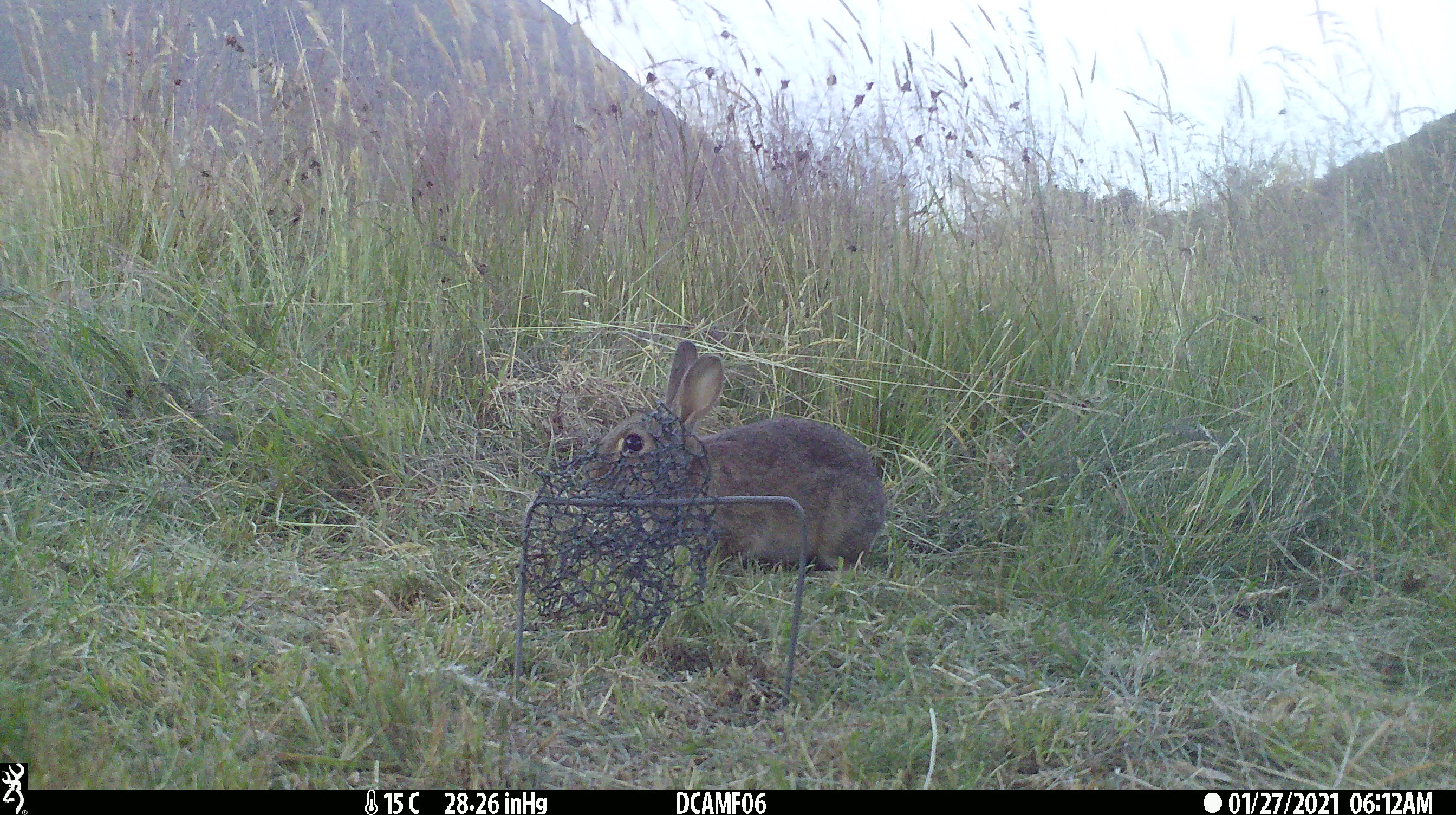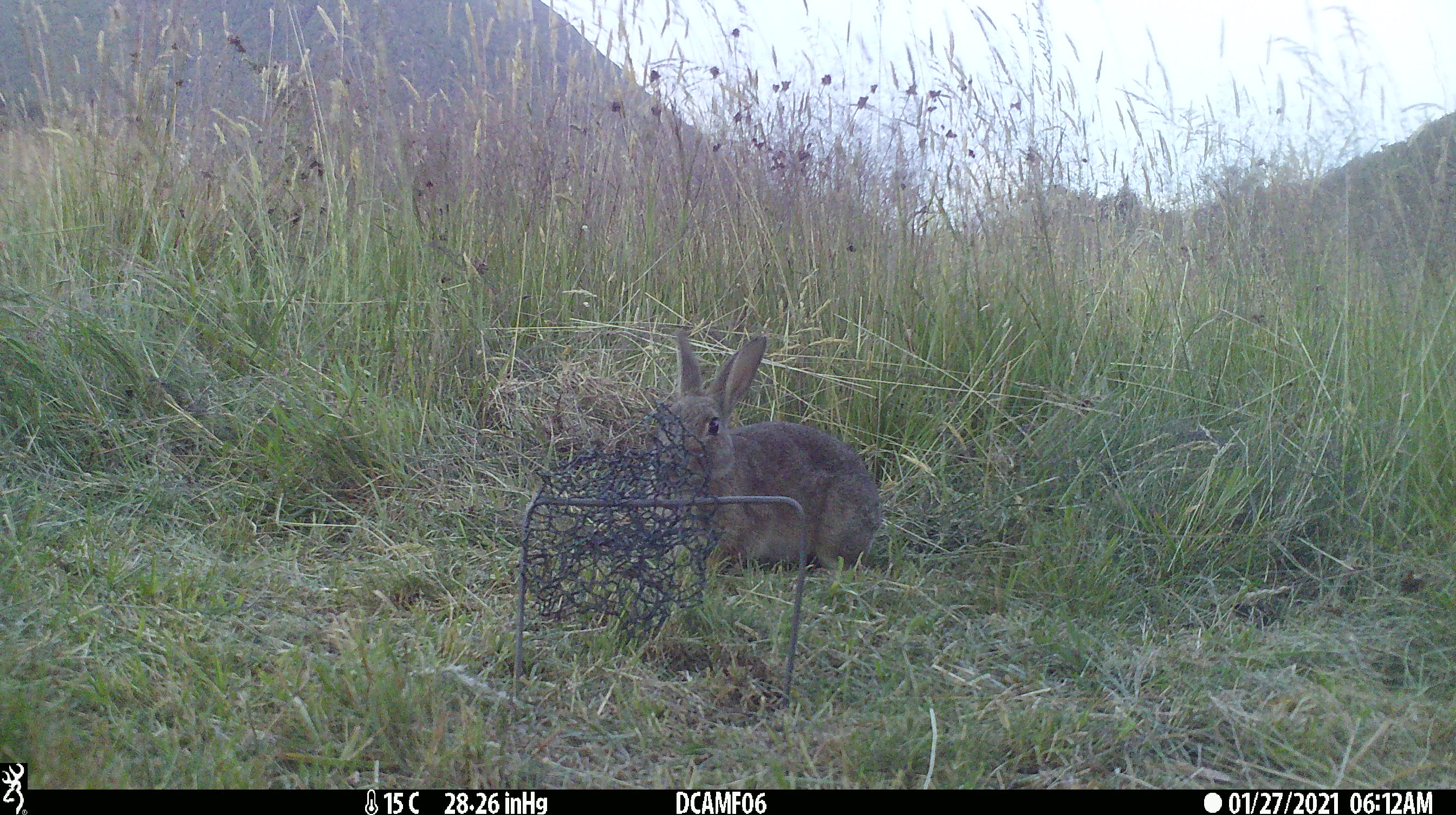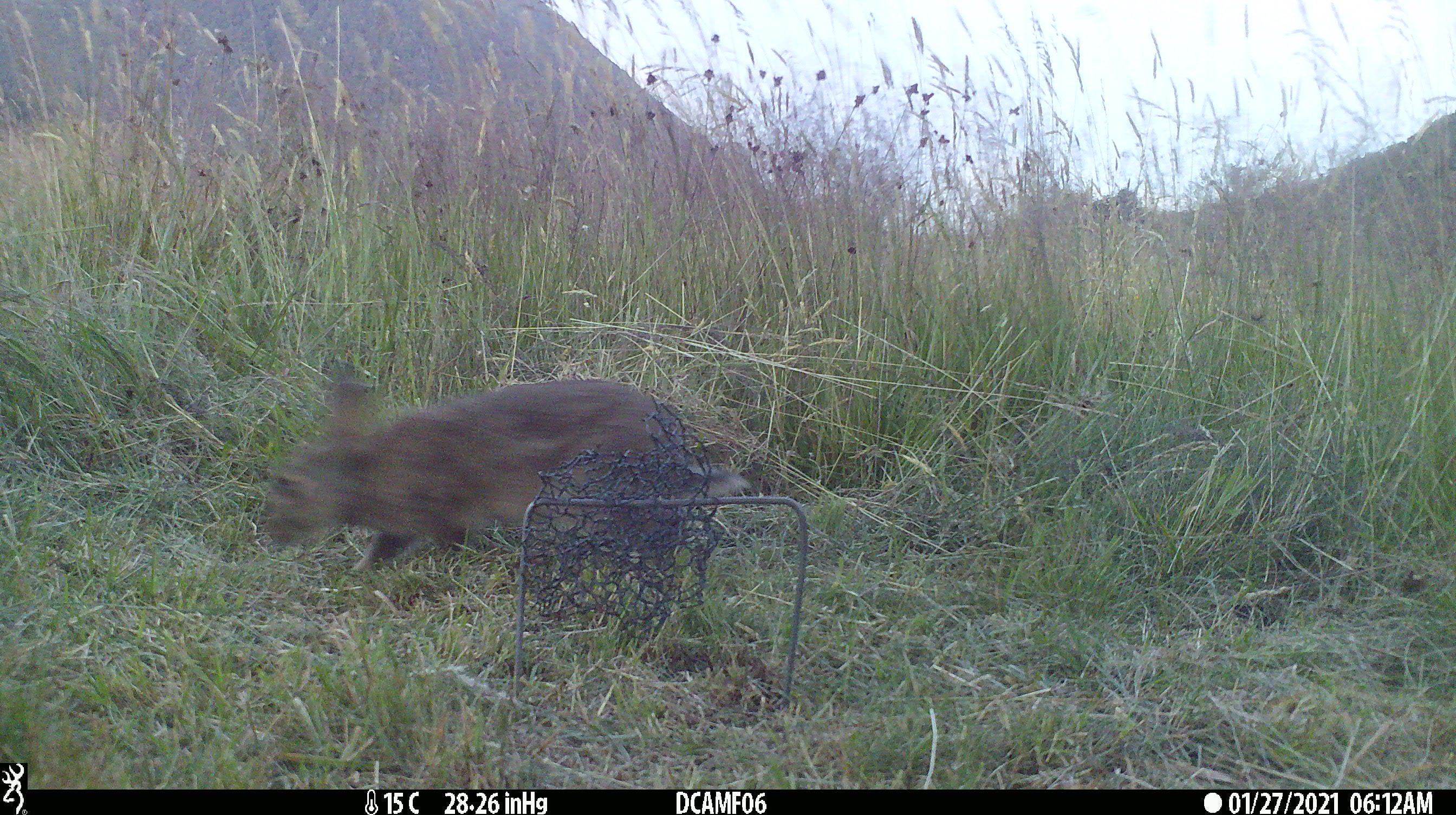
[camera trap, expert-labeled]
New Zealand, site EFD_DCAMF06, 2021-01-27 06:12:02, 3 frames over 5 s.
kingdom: Animalia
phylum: Chordata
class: Mammalia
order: Diprotodontia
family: Phalangeridae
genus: Trichosurus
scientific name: Trichosurus vulpecula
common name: common brushtail possum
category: possum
Possum (common brushtail possum) (Trichosurus vulpecula).